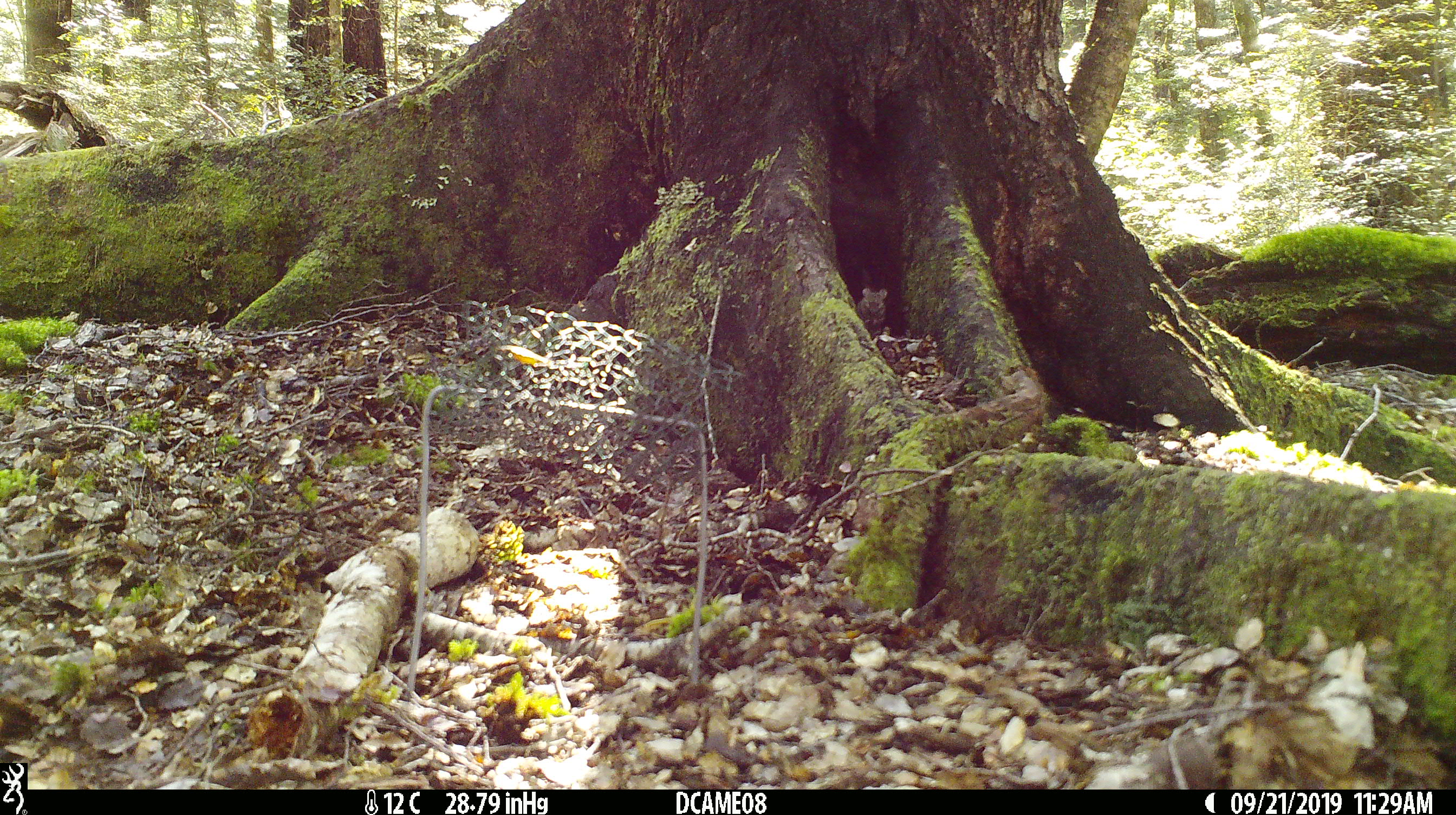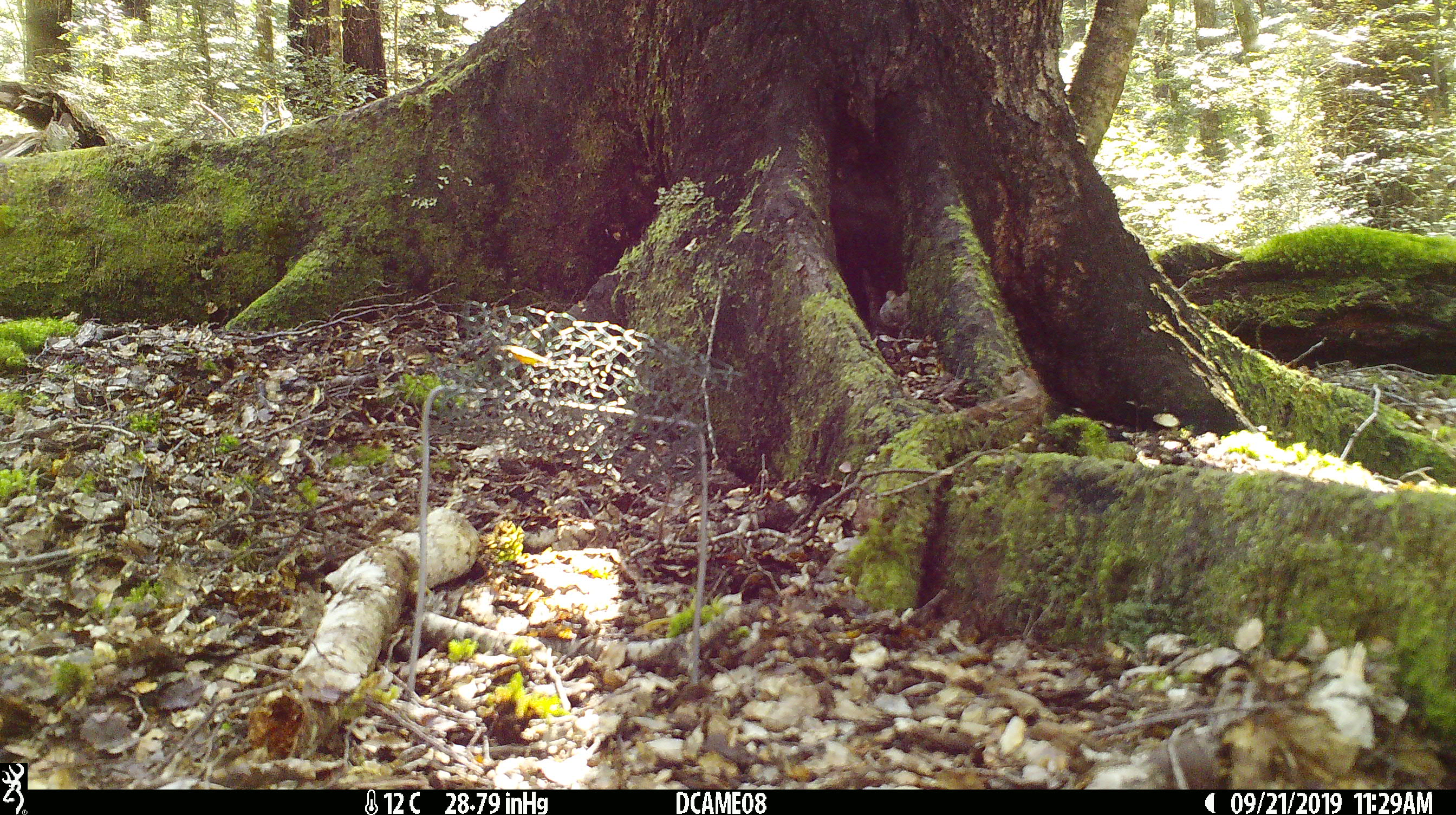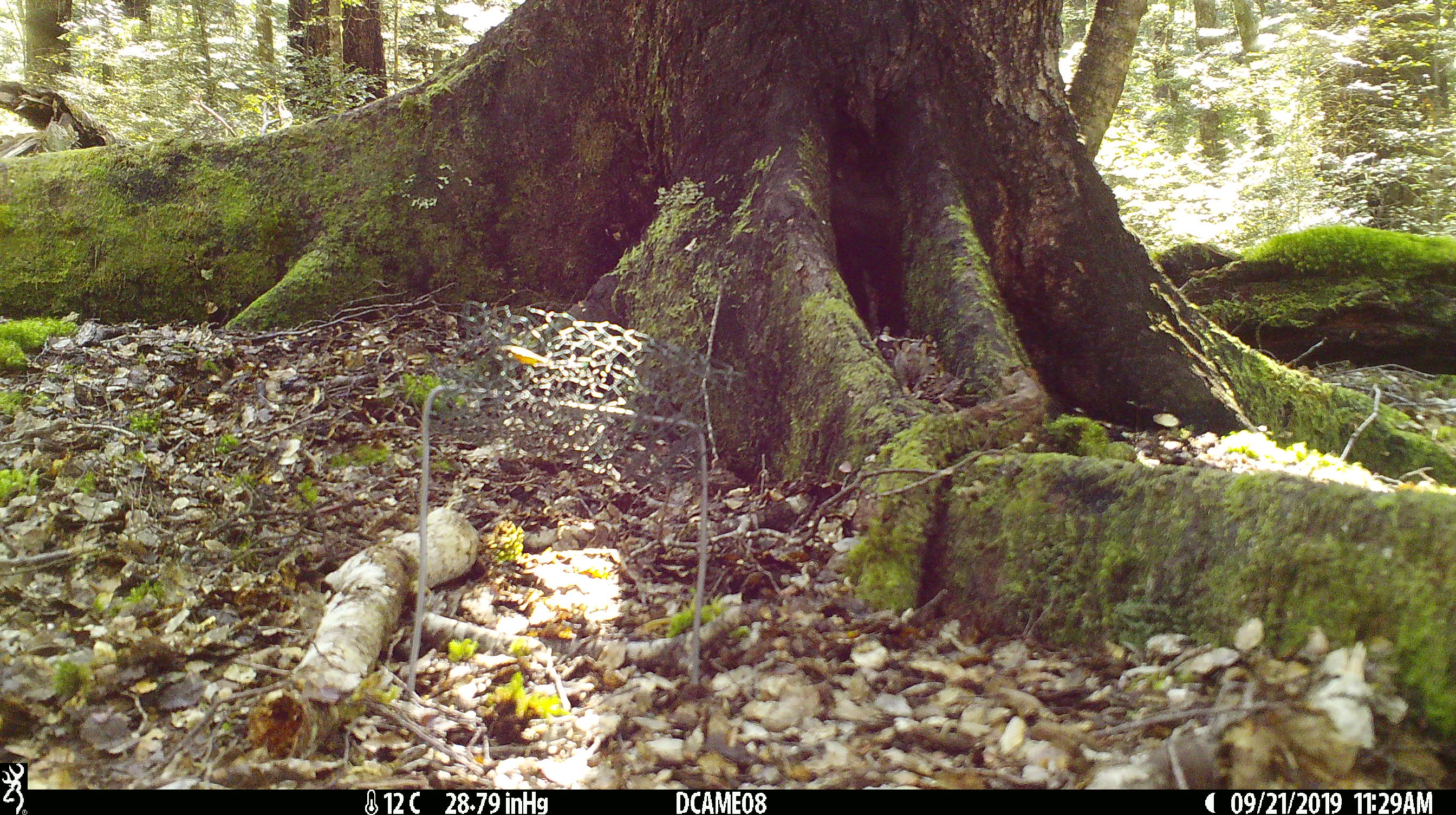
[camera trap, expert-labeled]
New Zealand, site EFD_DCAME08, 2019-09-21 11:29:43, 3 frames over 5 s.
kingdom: Animalia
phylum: Chordata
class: Mammalia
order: Rodentia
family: Muridae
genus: Mus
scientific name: Mus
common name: mouse